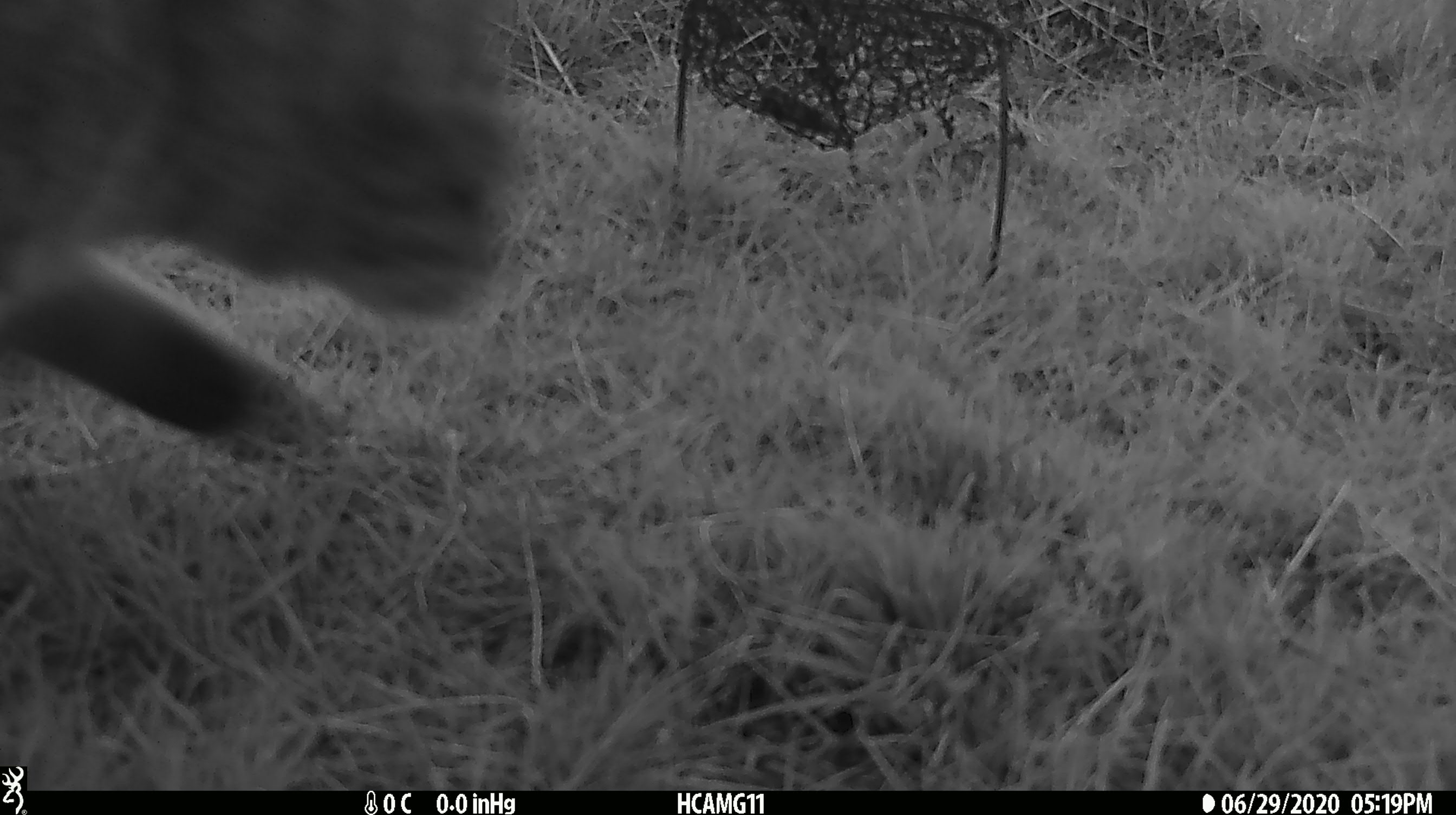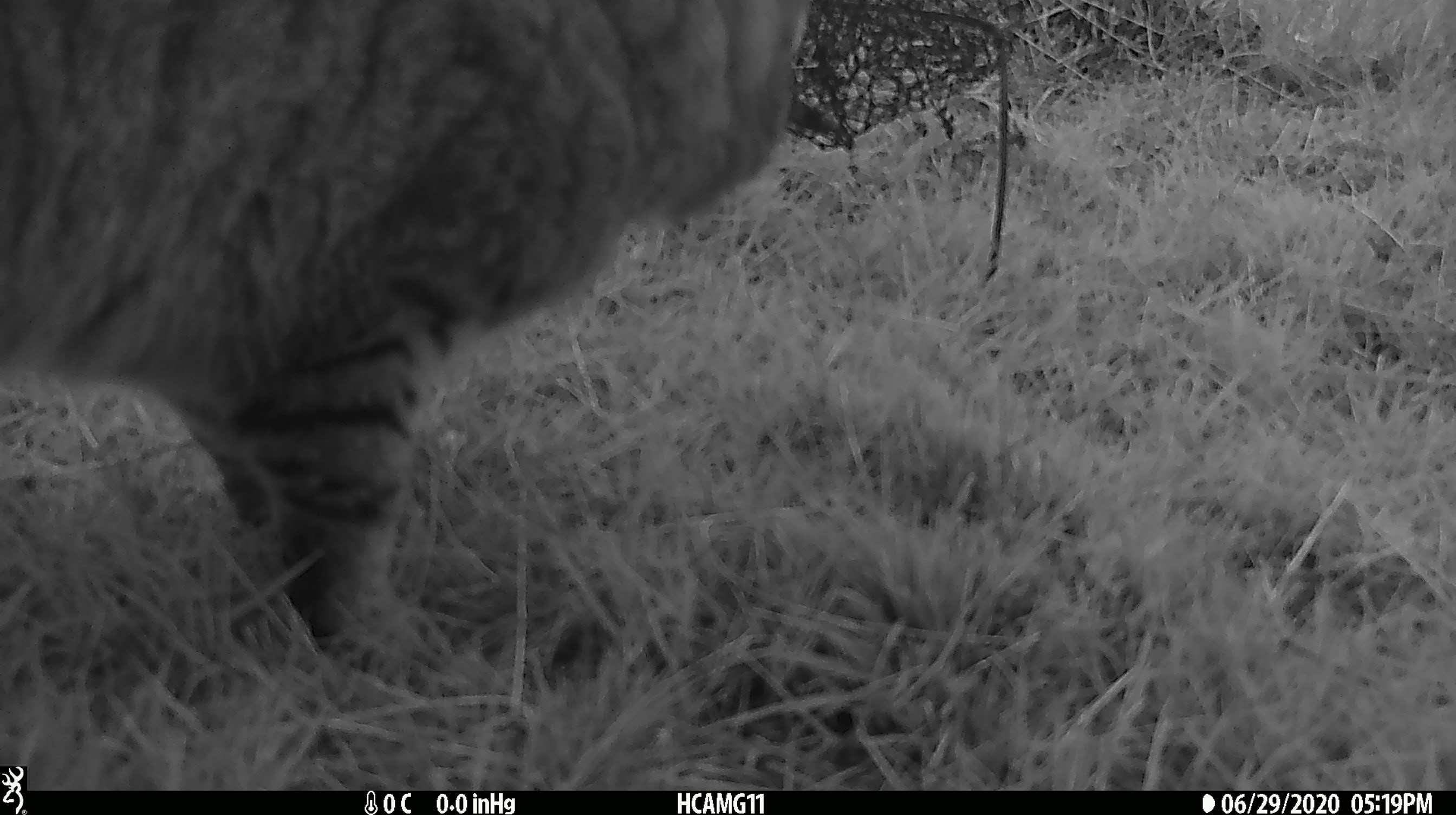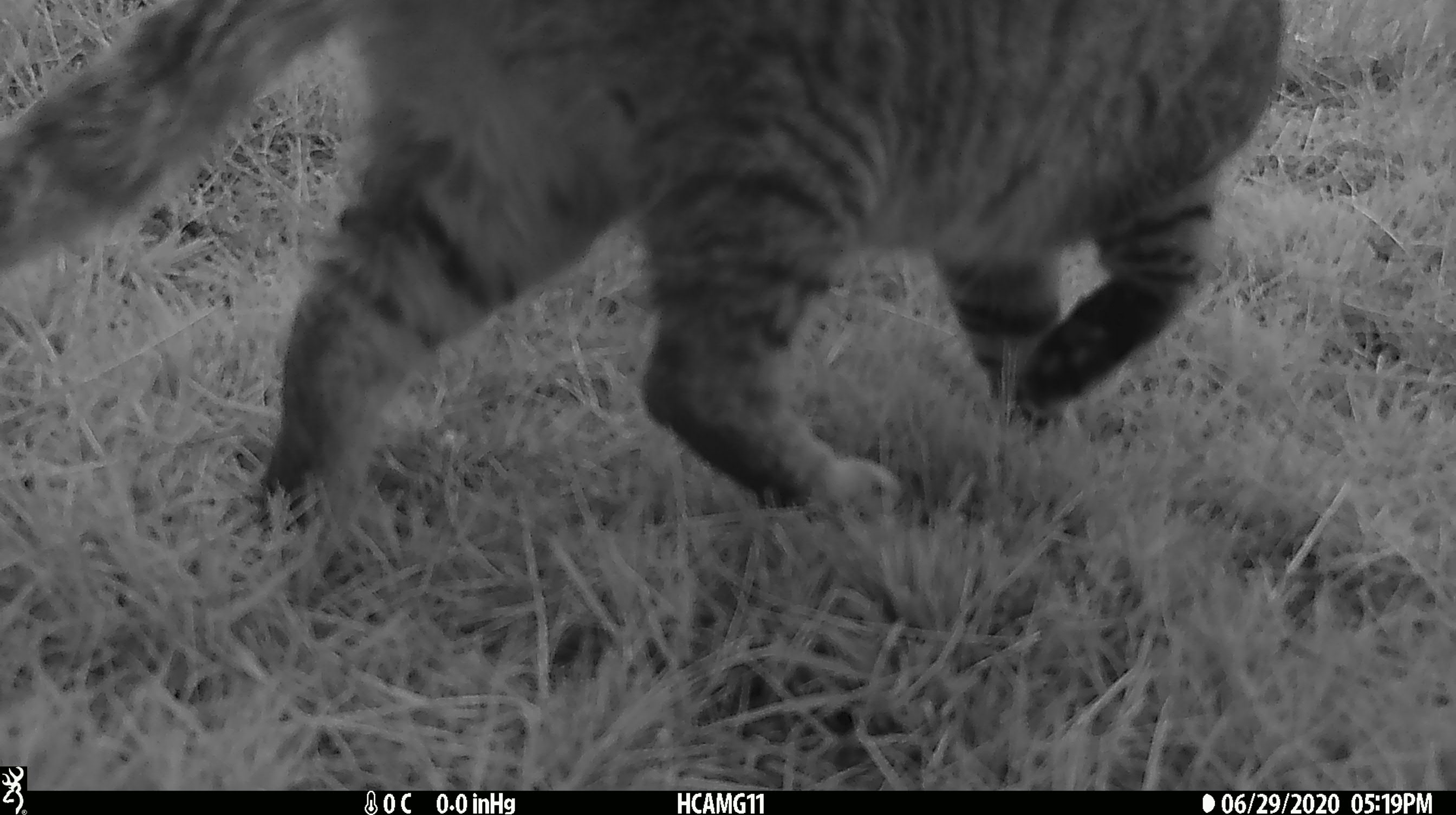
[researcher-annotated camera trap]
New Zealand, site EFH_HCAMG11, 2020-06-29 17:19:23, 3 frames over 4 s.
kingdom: Animalia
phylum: Chordata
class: Mammalia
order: Carnivora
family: Felidae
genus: Felis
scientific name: Felis catus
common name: domestic cat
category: cat